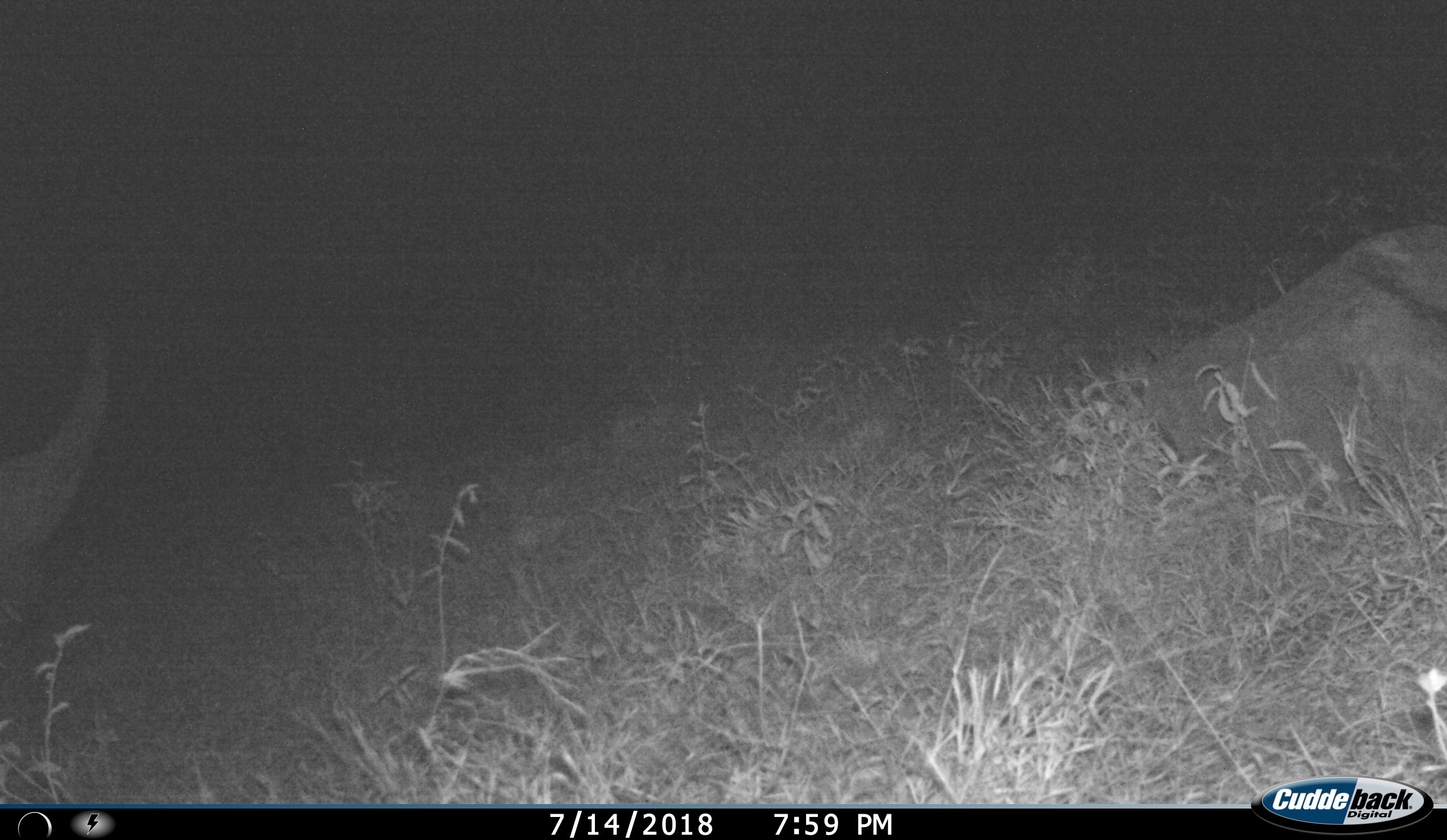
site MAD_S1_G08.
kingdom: Animalia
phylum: Chordata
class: Mammalia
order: Perissodactyla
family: Rhinocerotidae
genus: Ceratotherium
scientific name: Ceratotherium simum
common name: white rhinoceros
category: rhinoceroswhite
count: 1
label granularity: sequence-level